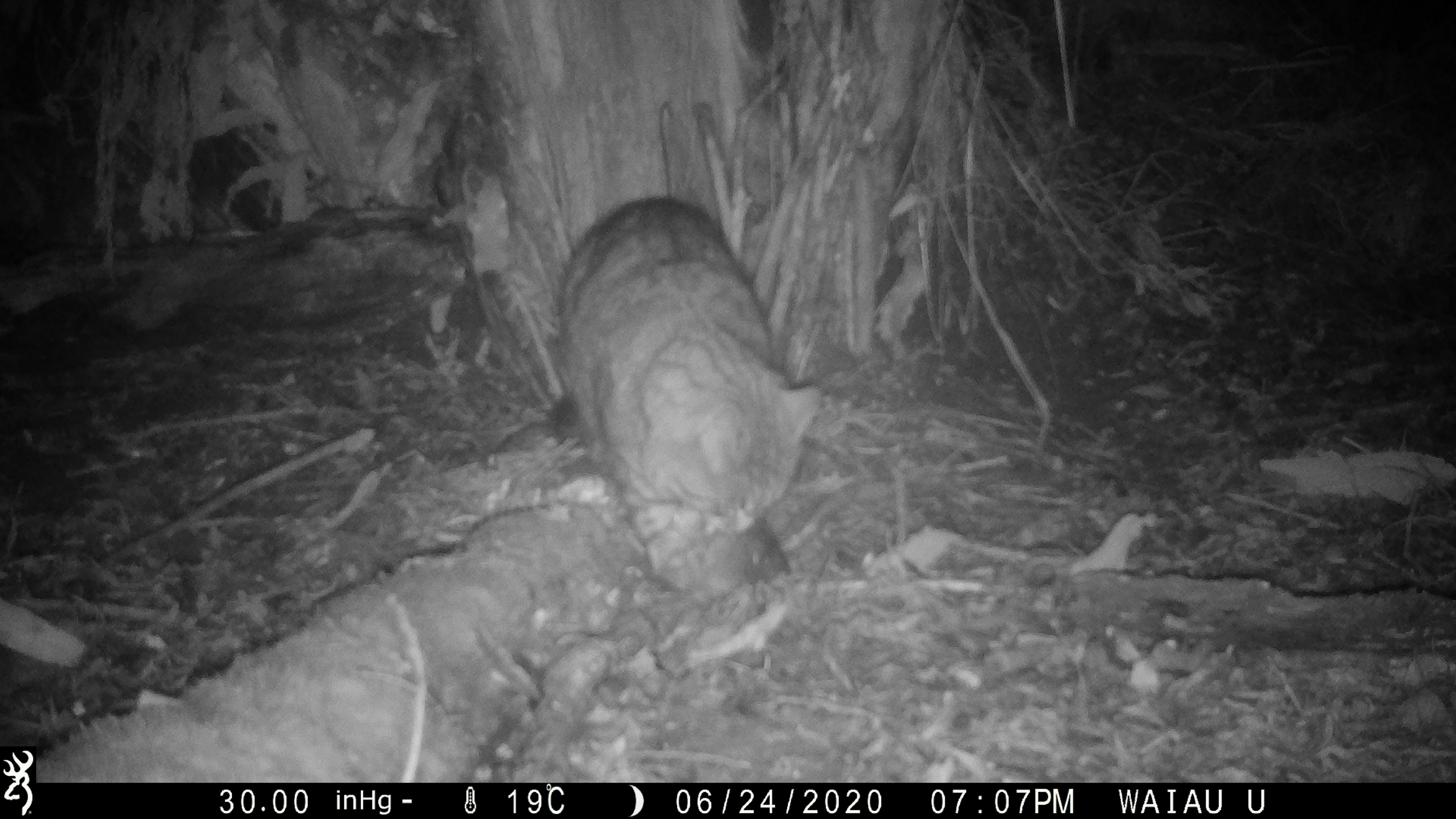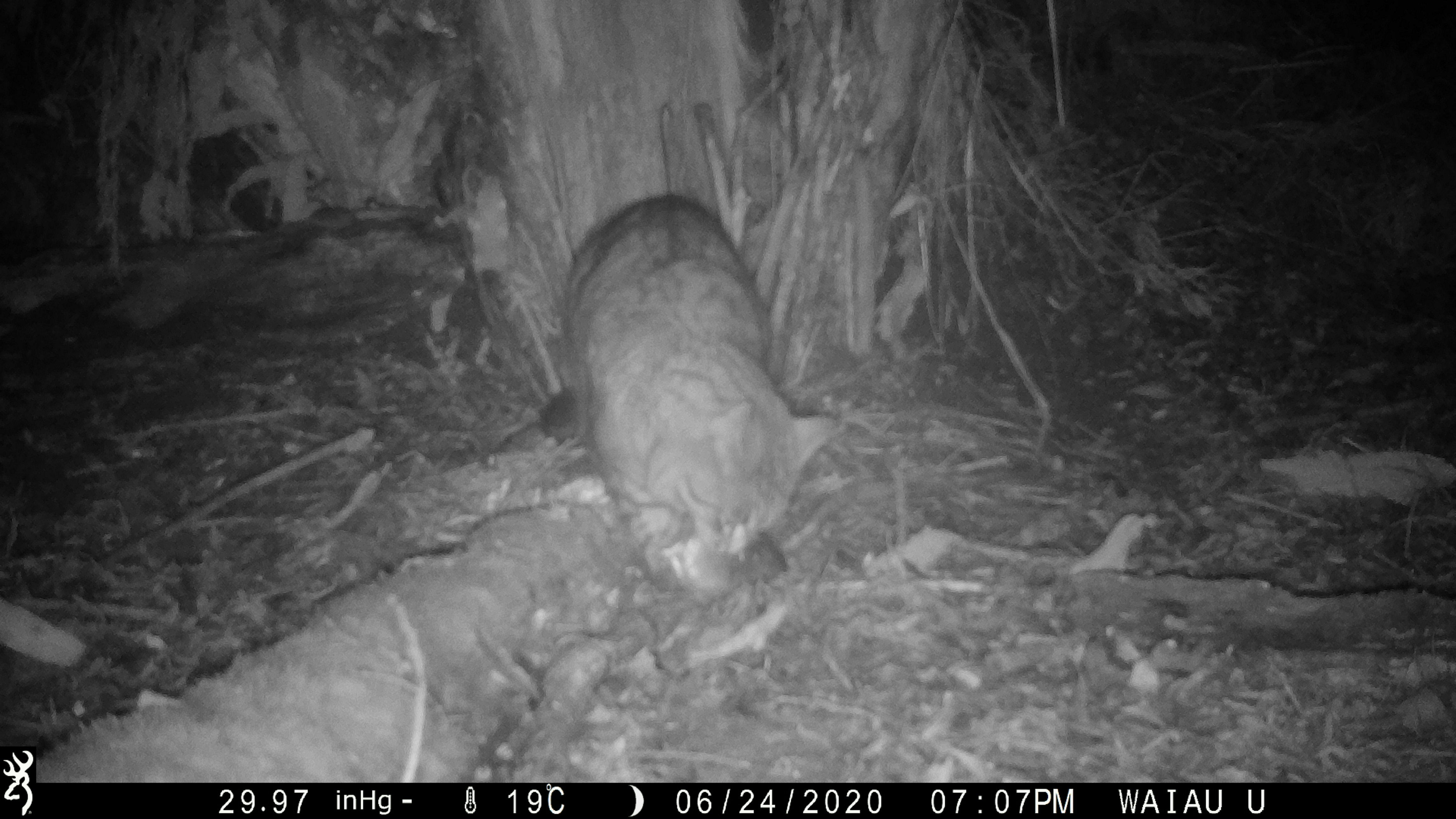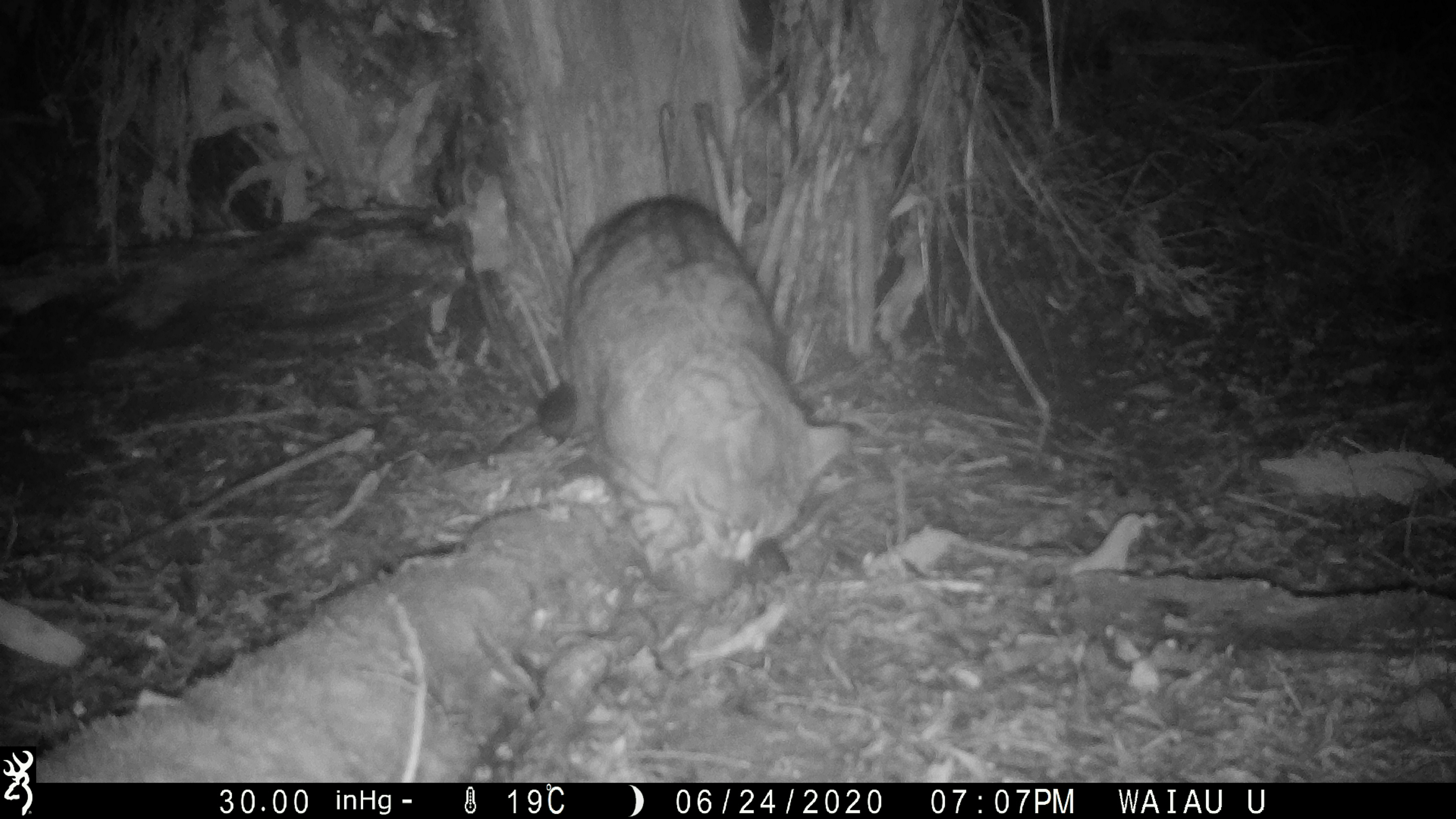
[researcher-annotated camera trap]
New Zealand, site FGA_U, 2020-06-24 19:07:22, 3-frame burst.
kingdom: Animalia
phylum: Chordata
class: Mammalia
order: Carnivora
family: Felidae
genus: Felis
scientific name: Felis catus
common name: domestic cat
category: cat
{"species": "cat (domestic cat) (Felis catus)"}